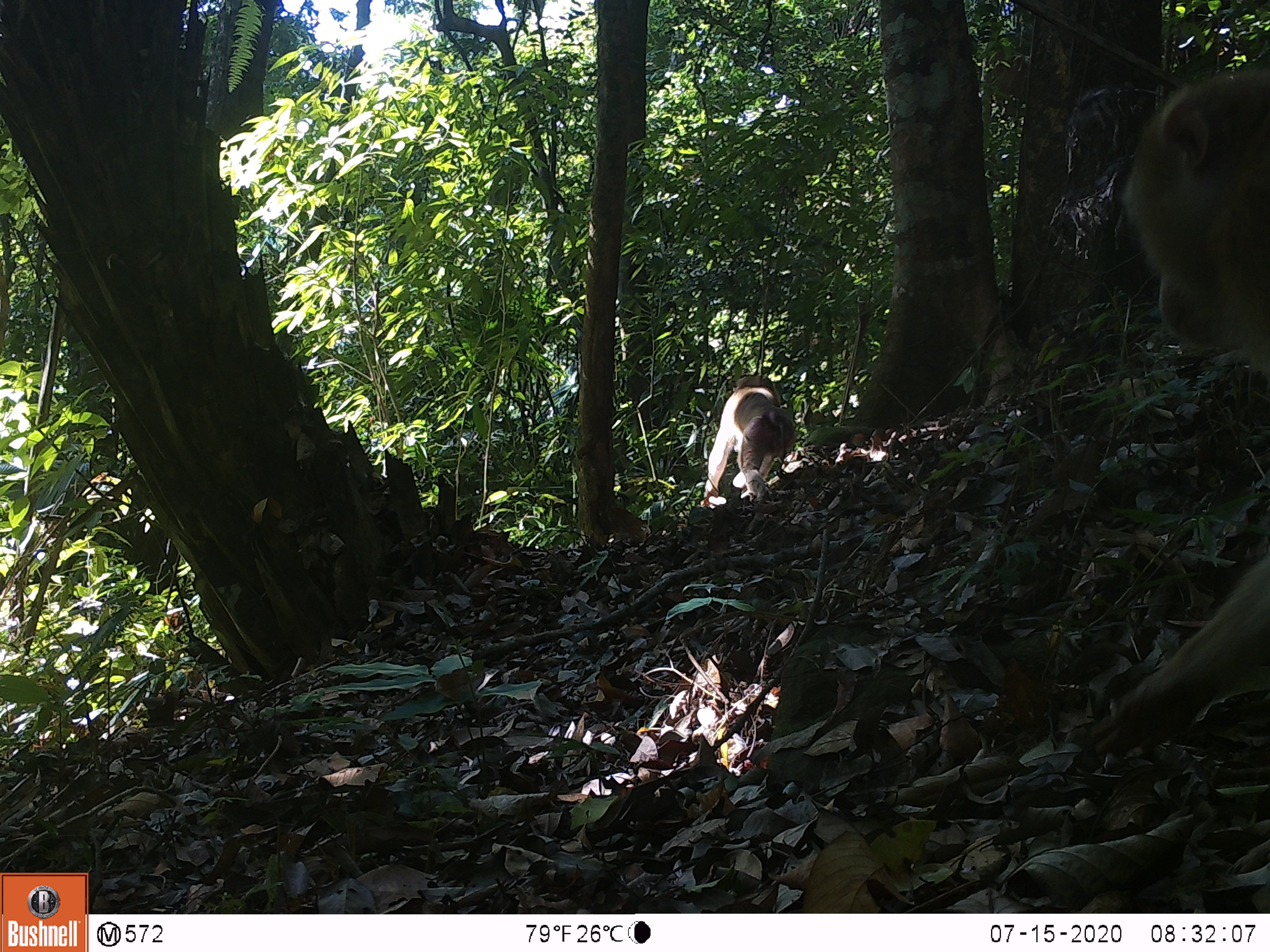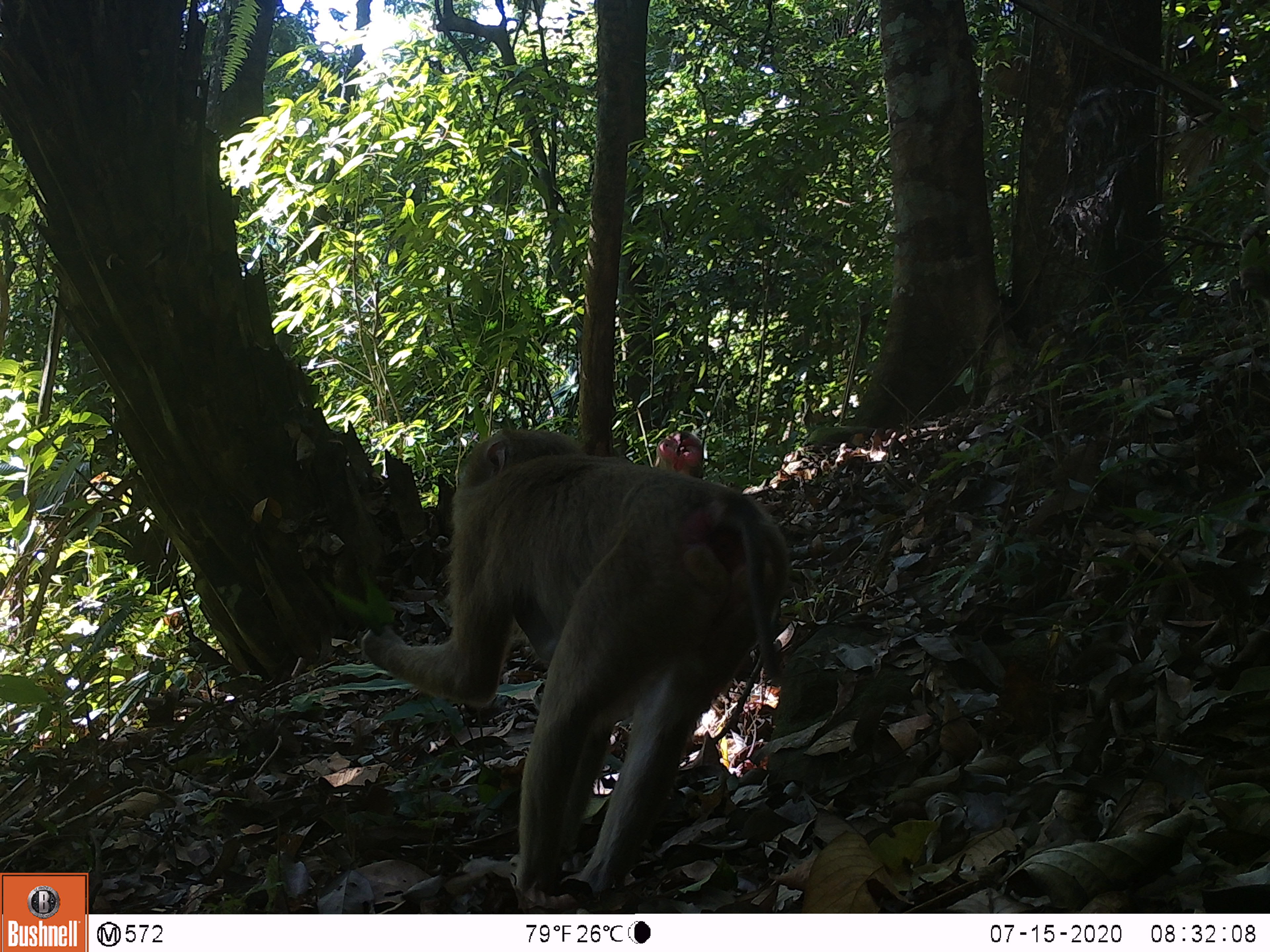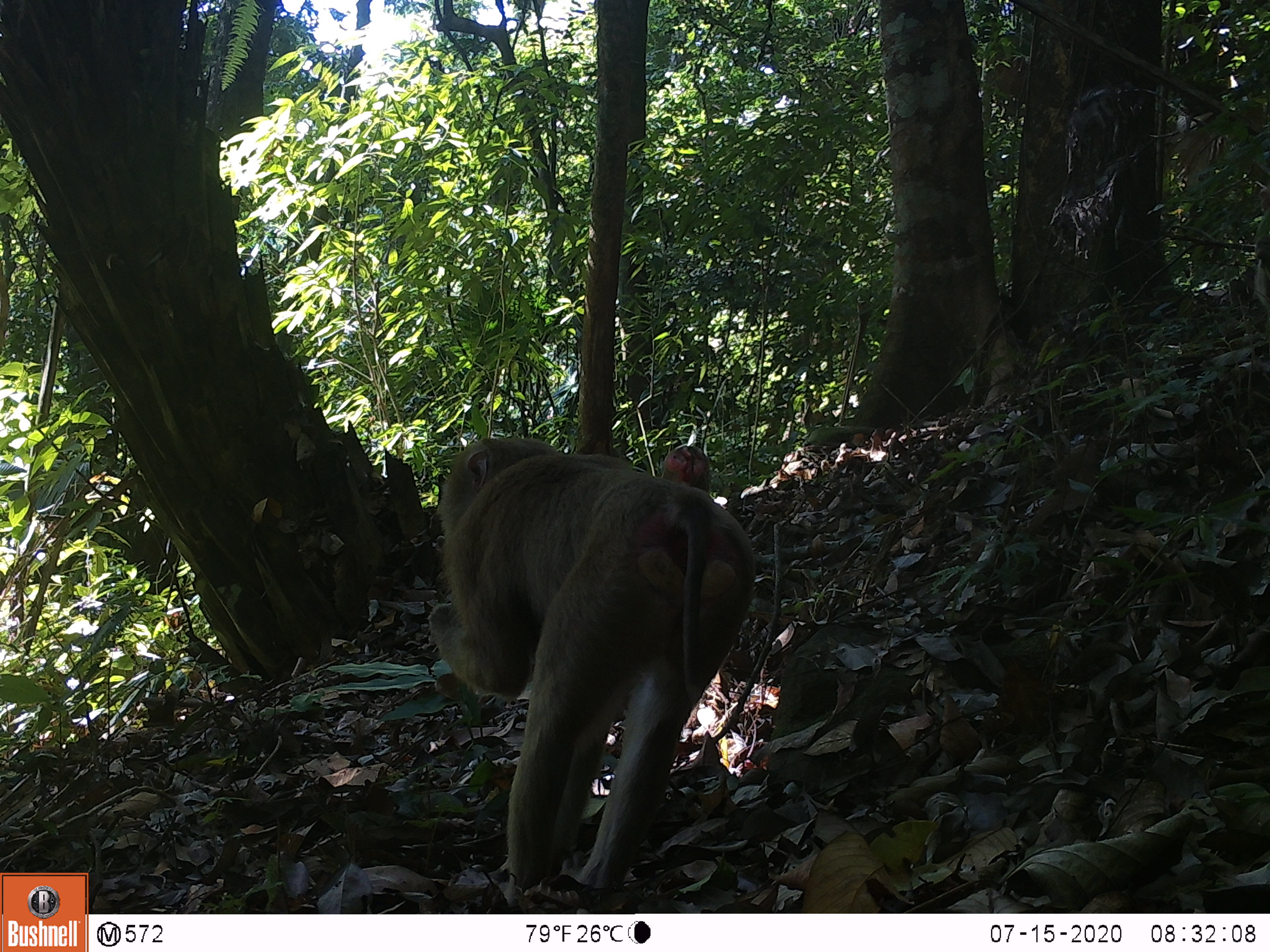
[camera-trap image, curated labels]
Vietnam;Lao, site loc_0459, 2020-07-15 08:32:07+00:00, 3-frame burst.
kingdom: Animalia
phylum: Chordata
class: Mammalia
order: Primates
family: Cercopithecidae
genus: Macaca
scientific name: Macaca nemestrina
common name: pig-tailed macaque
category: pig tailed macaque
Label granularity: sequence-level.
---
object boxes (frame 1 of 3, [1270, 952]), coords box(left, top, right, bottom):
pig tailed macaque: box(1090, 67, 1270, 756); box(702, 376, 795, 509)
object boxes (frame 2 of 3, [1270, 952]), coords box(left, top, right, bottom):
pig tailed macaque: box(360, 427, 788, 900); box(654, 431, 704, 479)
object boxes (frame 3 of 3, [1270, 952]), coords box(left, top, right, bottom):
pig tailed macaque: box(426, 437, 756, 900); box(660, 443, 709, 492)